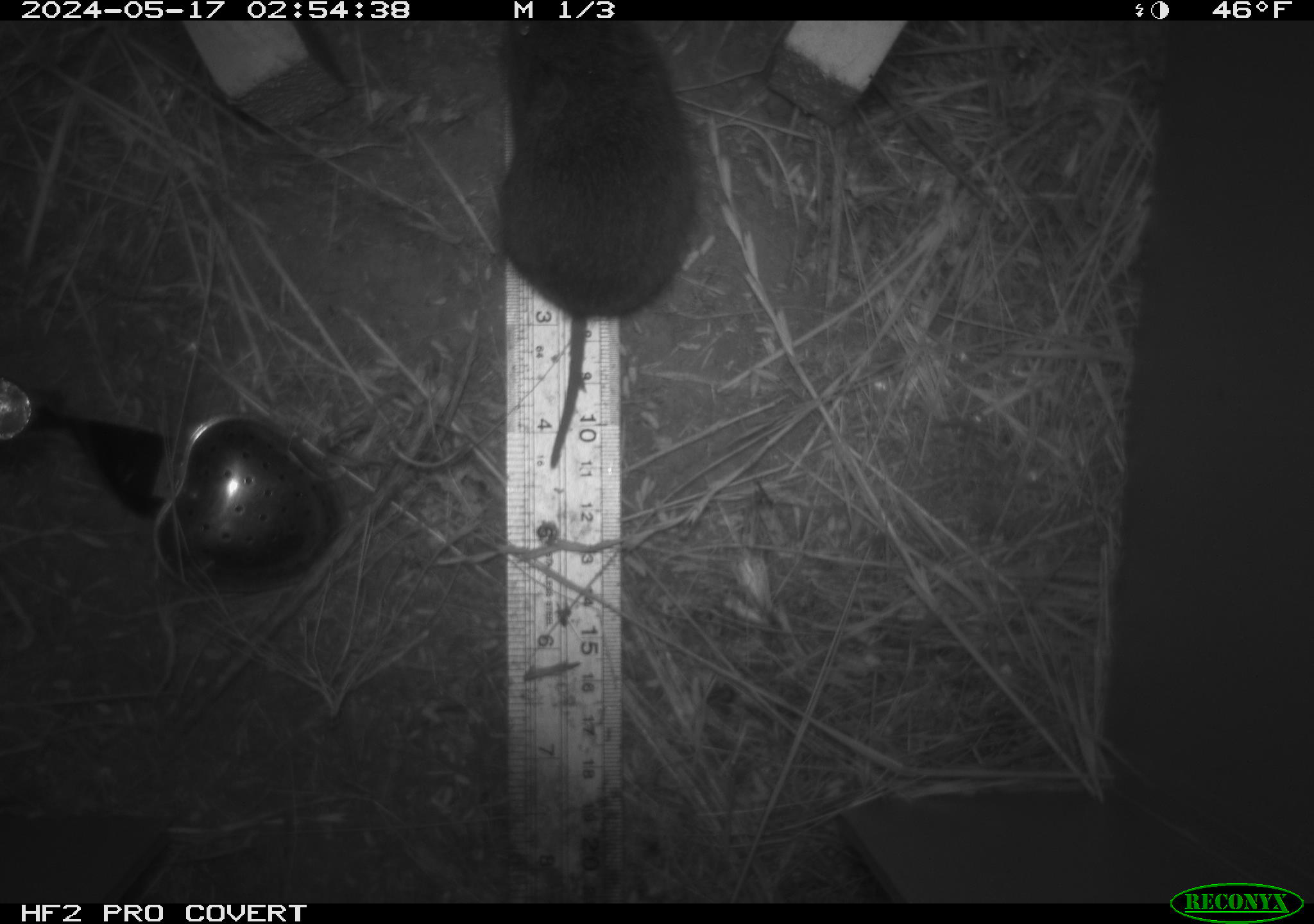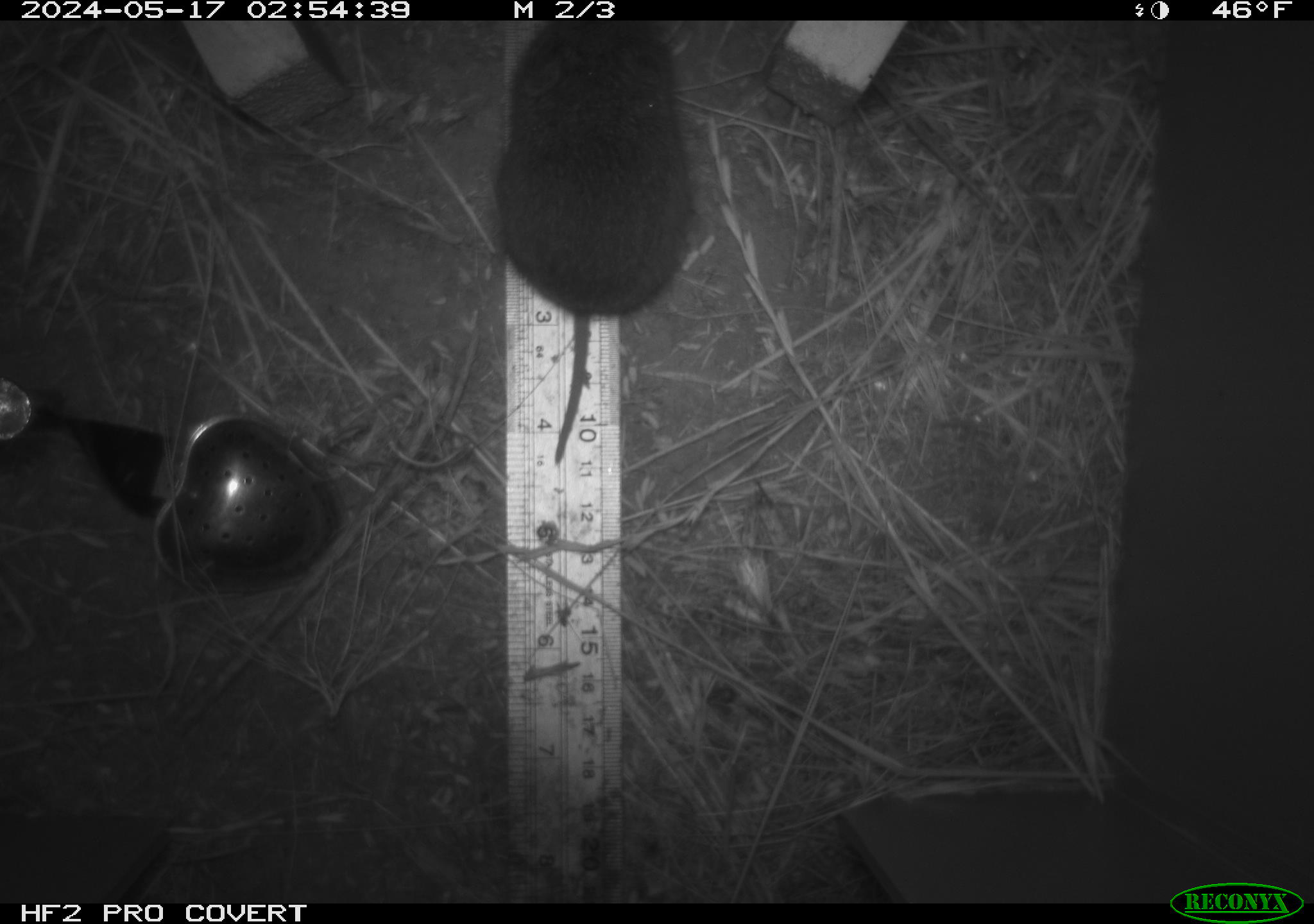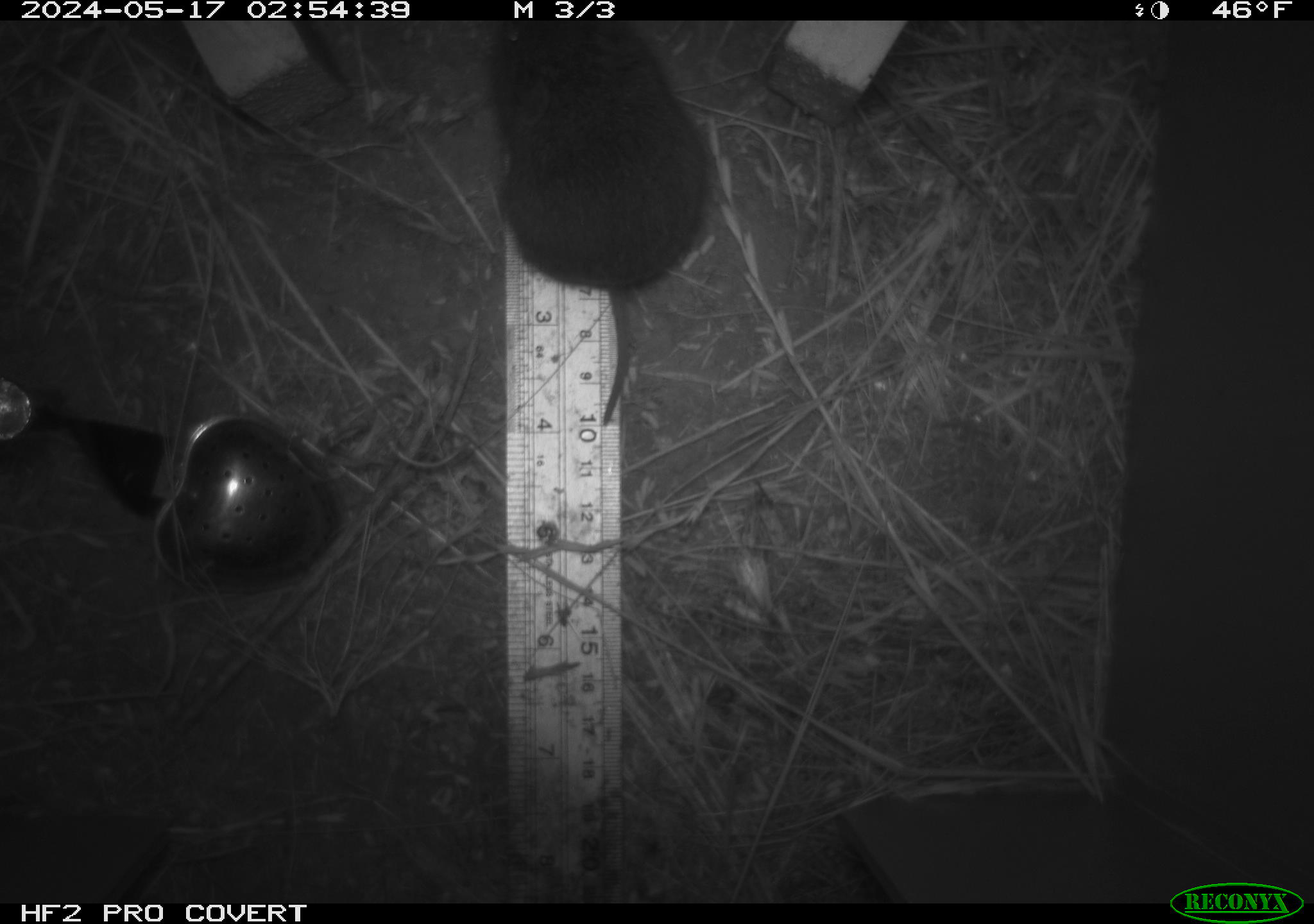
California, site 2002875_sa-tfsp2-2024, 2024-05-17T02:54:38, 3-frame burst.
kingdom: Animalia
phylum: Chordata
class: Mammalia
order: Rodentia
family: Cricetidae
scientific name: Arvicolinae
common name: voles, lemmings, and muskrats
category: arvicolinae subfamily